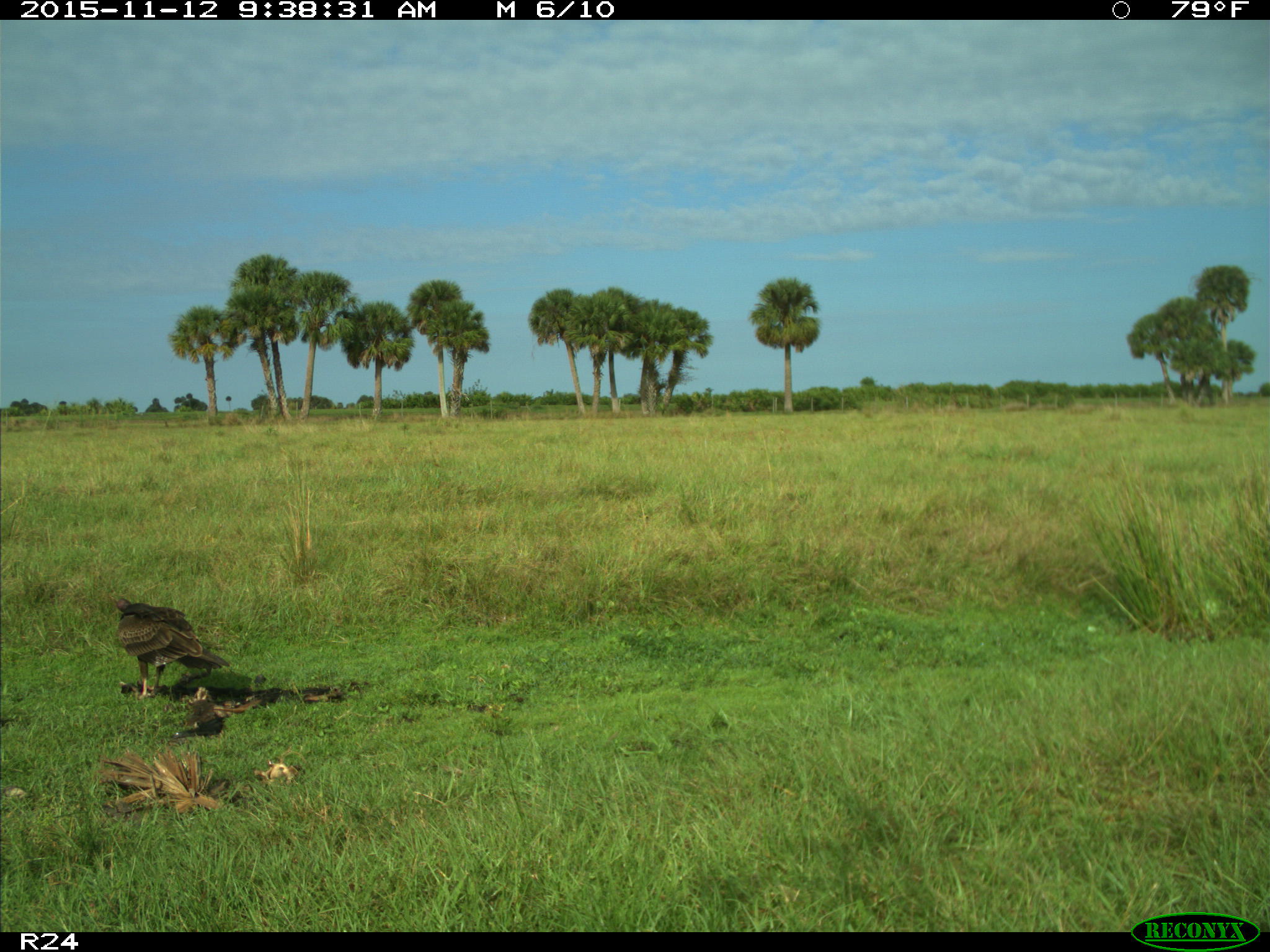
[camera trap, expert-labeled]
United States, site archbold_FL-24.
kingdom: Animalia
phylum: Chordata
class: Aves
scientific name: Aves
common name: birds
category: unidentified bird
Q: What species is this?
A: Unidentified bird (birds) (Aves).